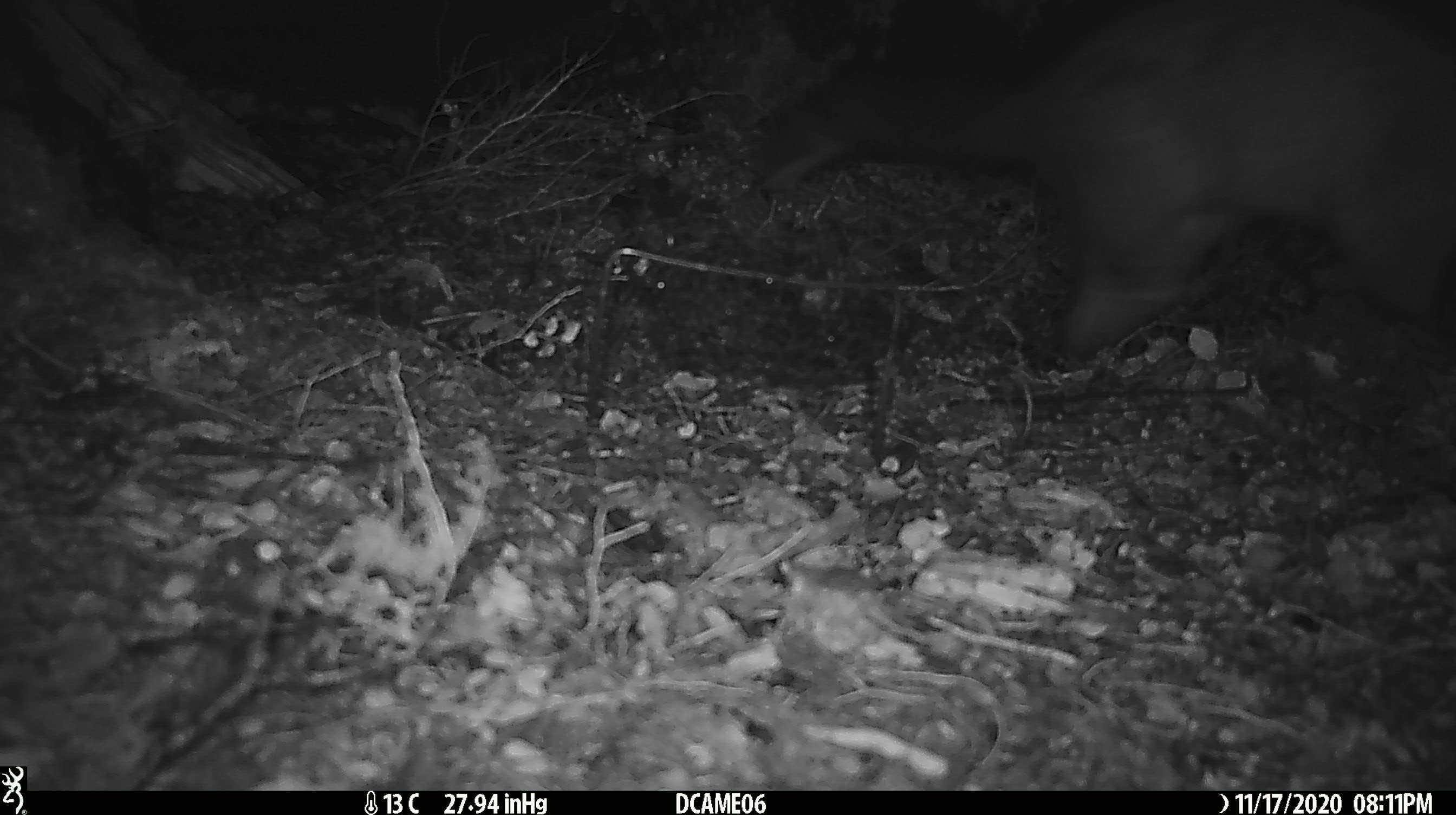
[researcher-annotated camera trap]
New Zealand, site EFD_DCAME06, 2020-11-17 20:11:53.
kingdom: Animalia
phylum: Chordata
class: Mammalia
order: Diprotodontia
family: Phalangeridae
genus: Trichosurus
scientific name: Trichosurus vulpecula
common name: common brushtail possum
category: possum